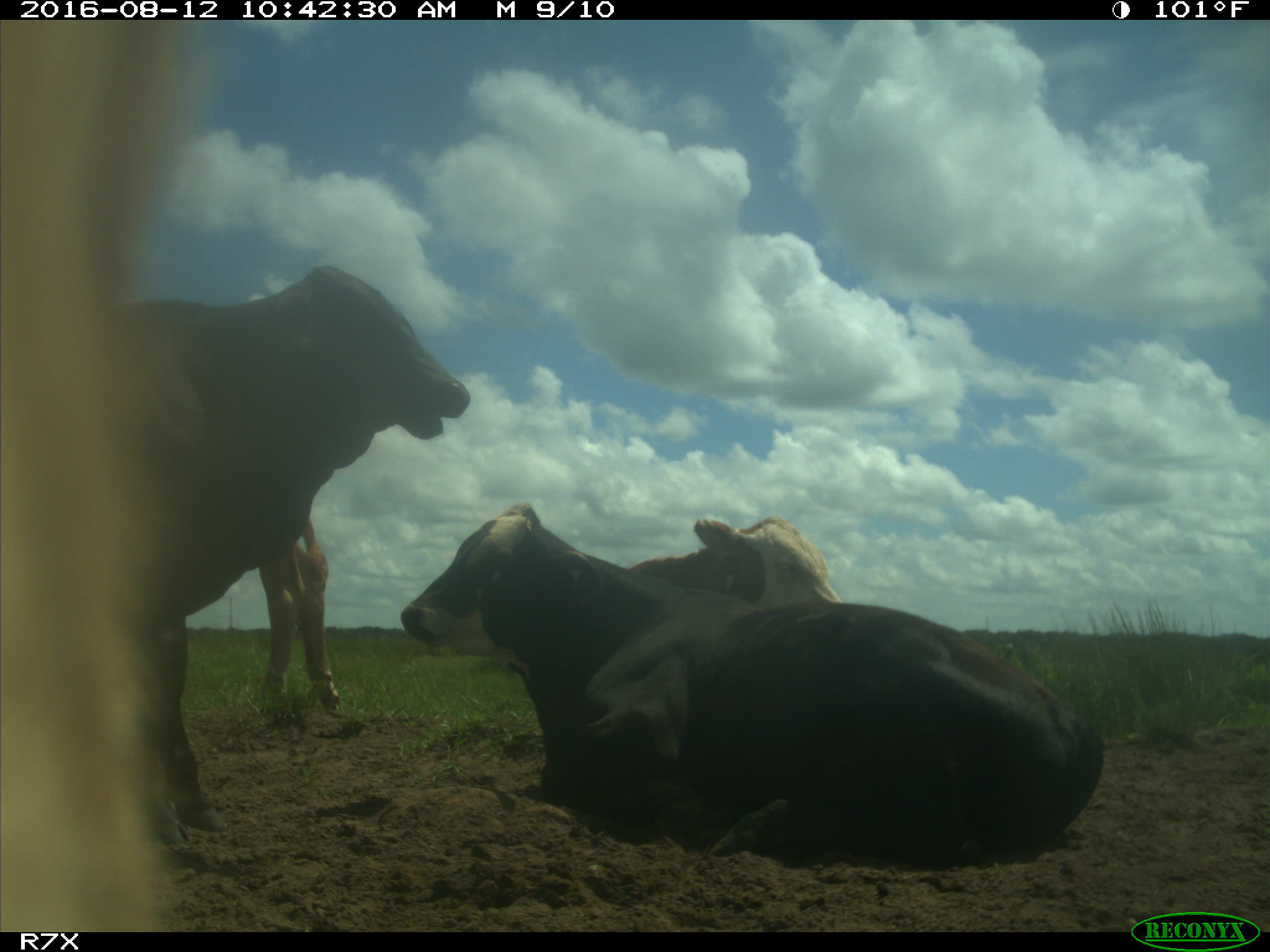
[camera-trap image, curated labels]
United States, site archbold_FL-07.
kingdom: Animalia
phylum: Chordata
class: Mammalia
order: Artiodactyla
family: Bovidae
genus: Bos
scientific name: Bos taurus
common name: domestic cow